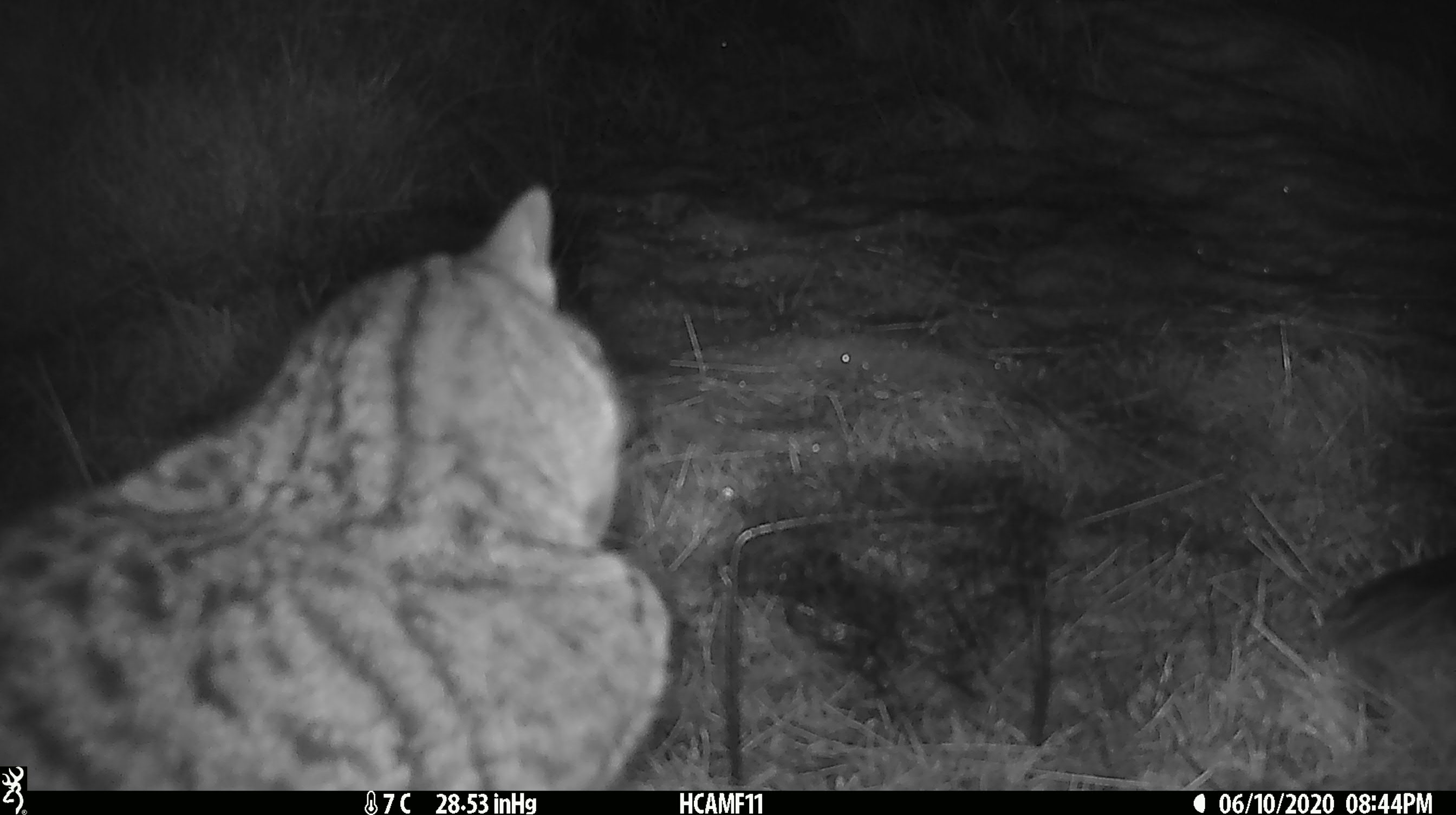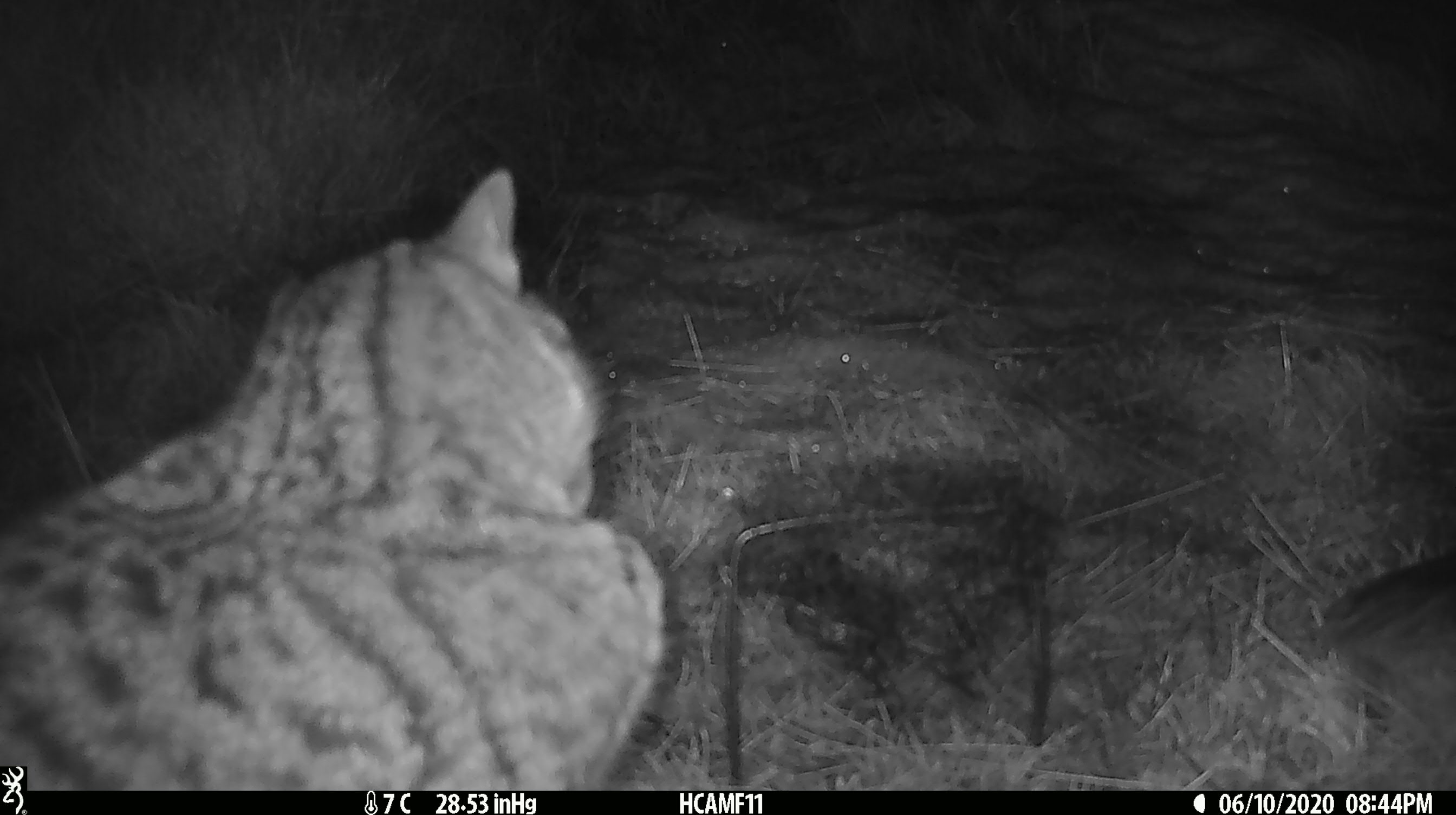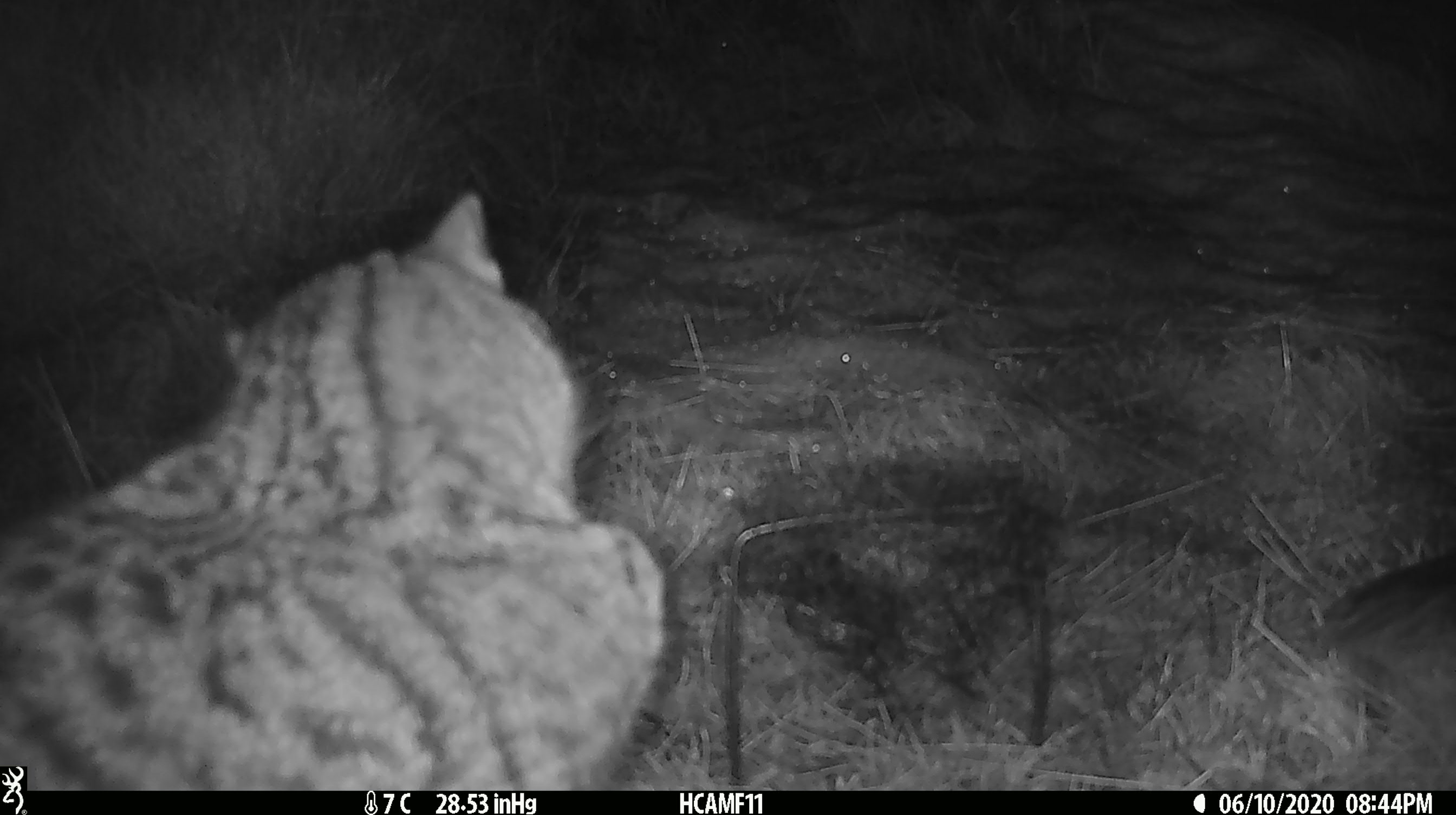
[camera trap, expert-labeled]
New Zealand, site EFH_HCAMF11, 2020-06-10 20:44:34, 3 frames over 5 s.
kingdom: Animalia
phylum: Chordata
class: Mammalia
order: Carnivora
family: Felidae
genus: Felis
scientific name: Felis catus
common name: domestic cat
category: cat